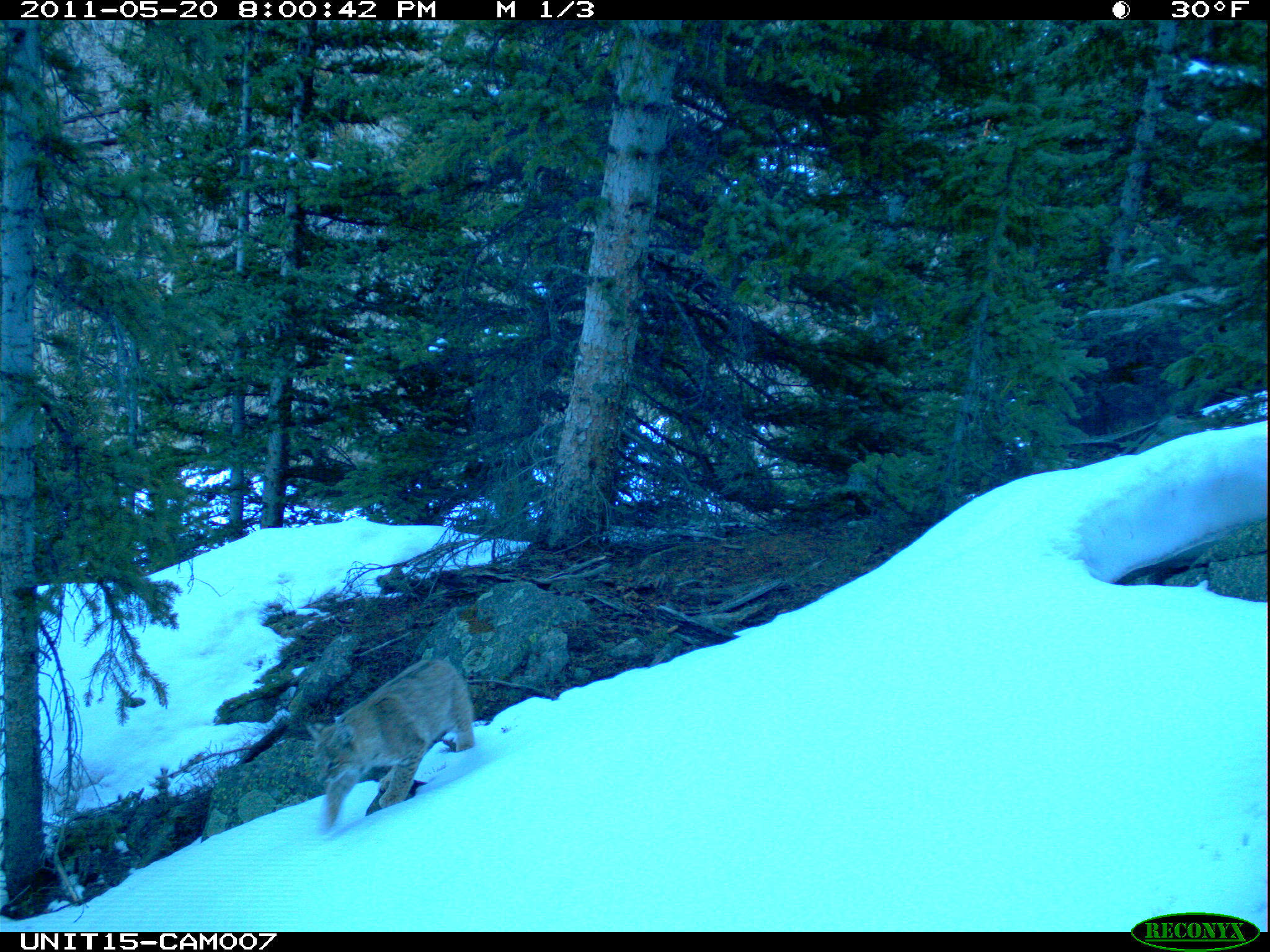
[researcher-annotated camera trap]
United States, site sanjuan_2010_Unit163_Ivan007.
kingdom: Animalia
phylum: Chordata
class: Mammalia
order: Carnivora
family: Felidae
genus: Lynx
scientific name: Lynx rufus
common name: bobcat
Lynx rufus (bobcat).